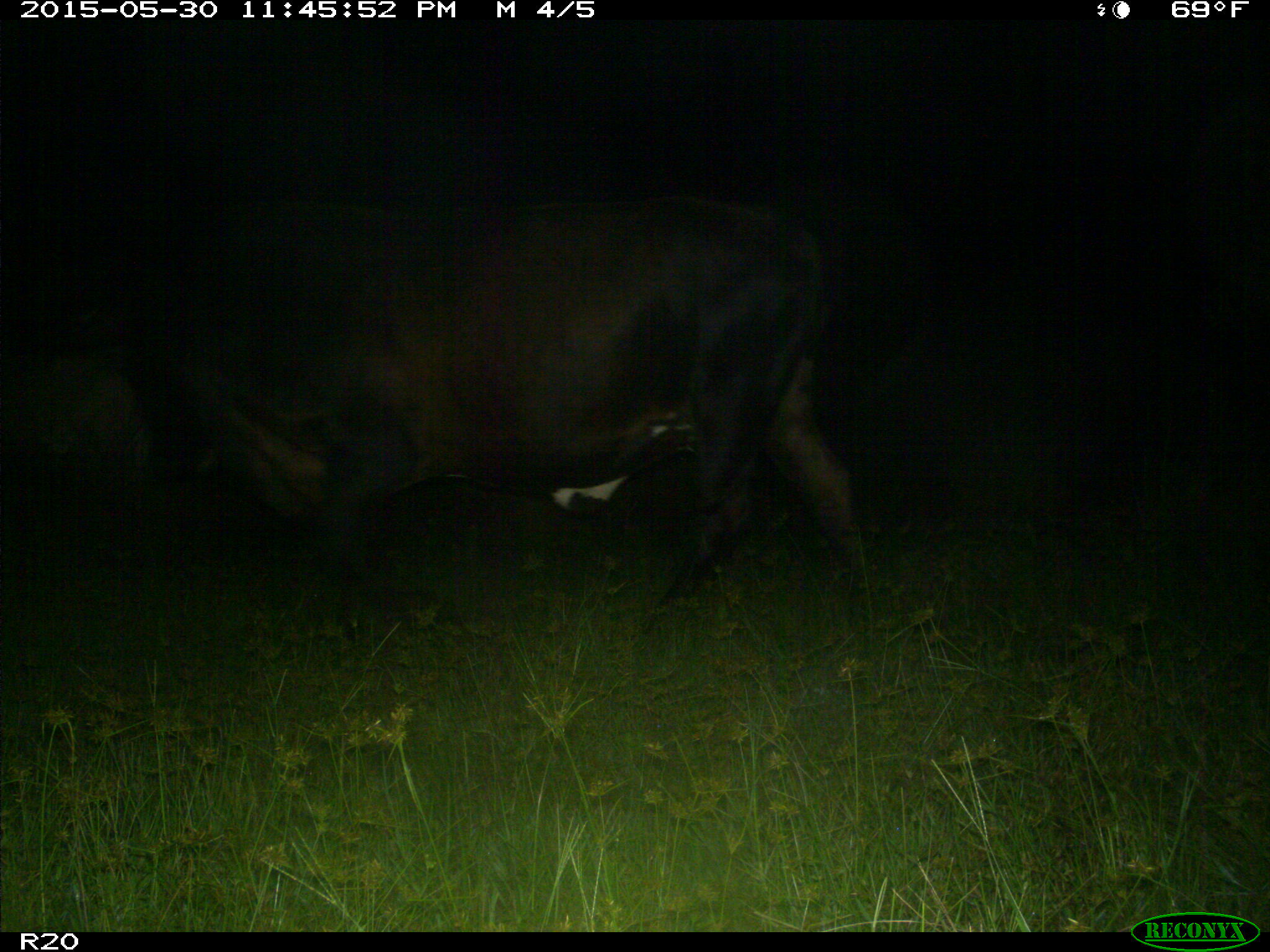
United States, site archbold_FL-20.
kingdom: Animalia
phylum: Chordata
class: Mammalia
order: Artiodactyla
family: Bovidae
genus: Bos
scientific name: Bos taurus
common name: domestic cow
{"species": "Bos taurus (domestic cow)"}